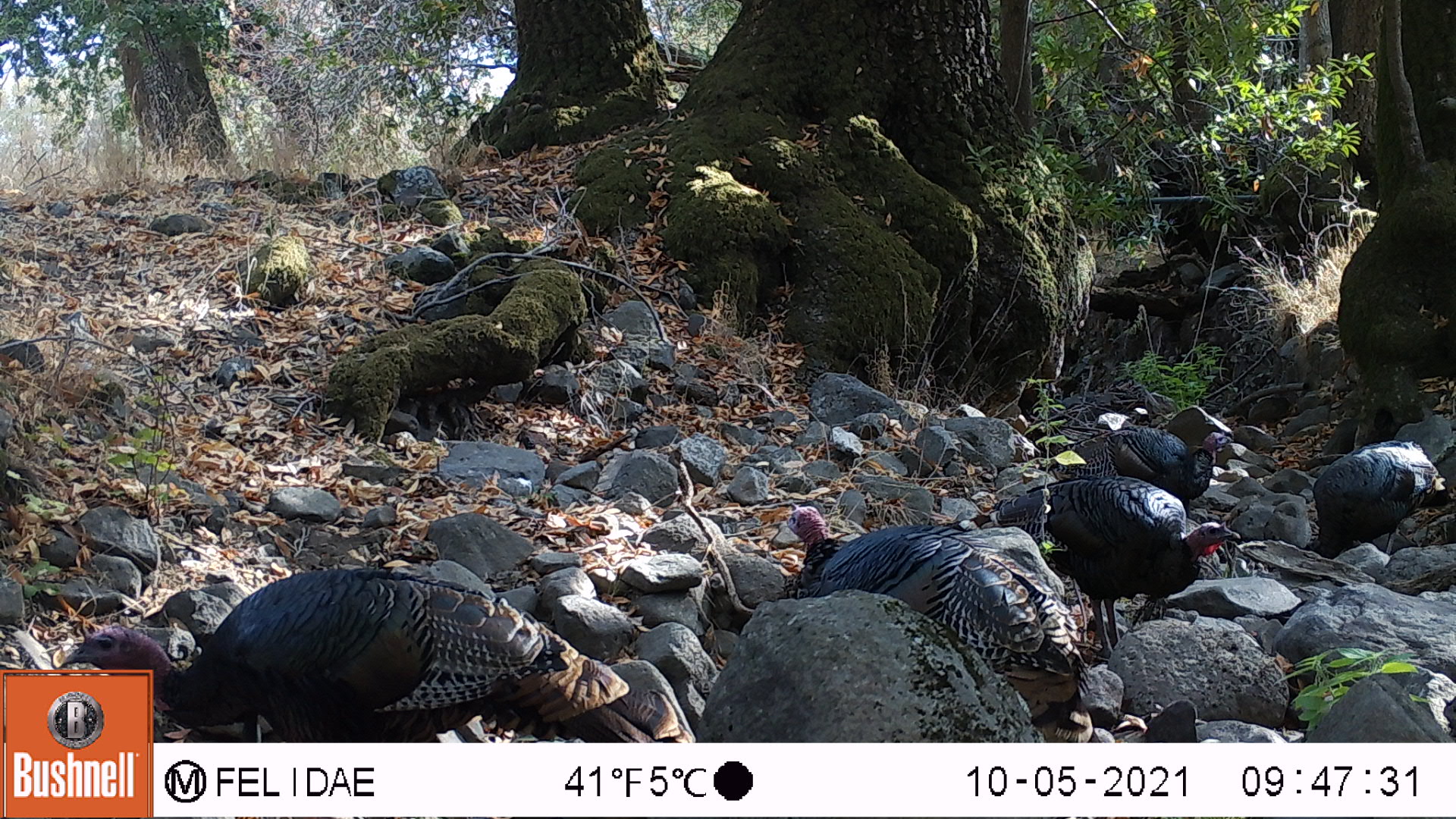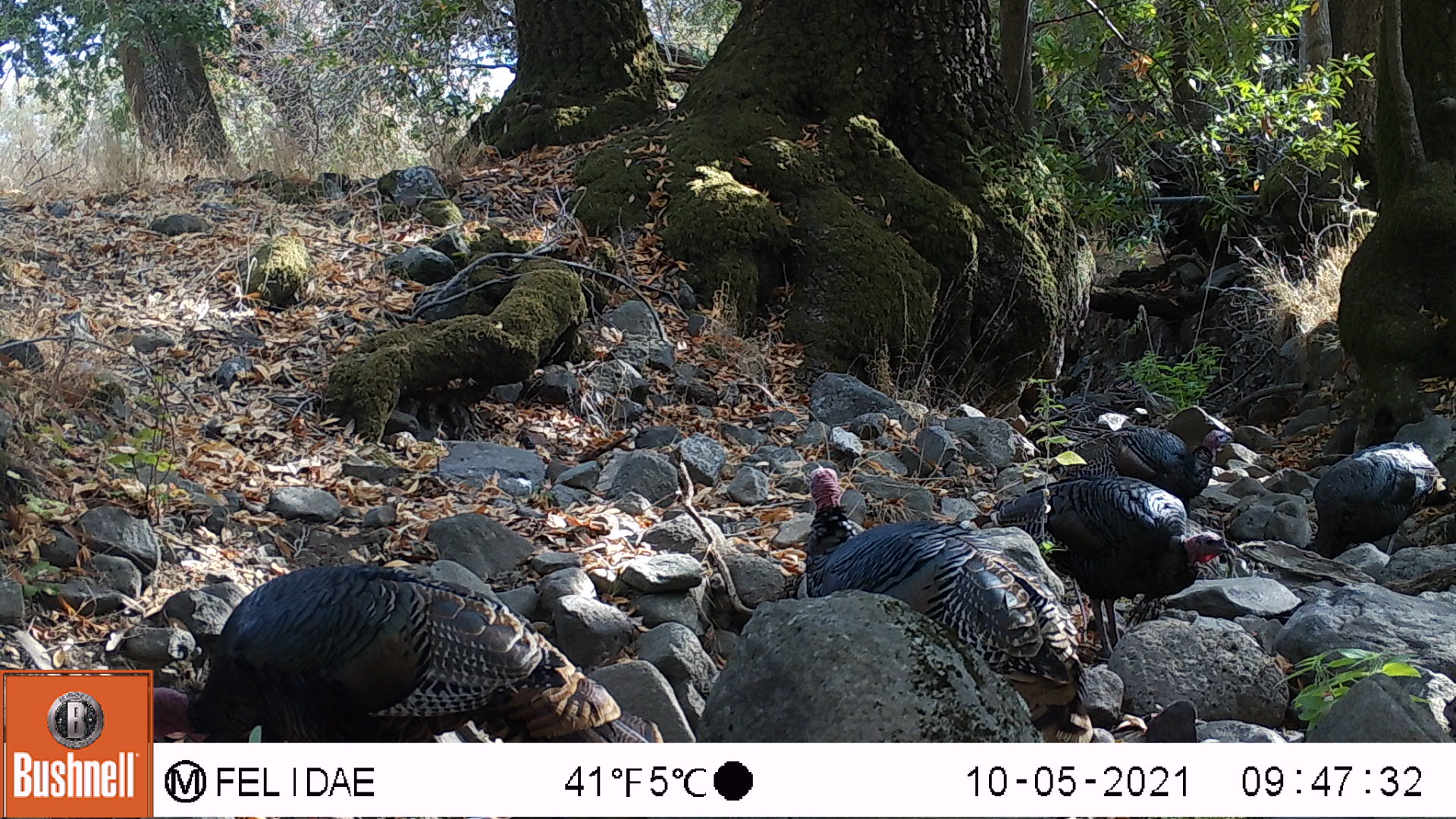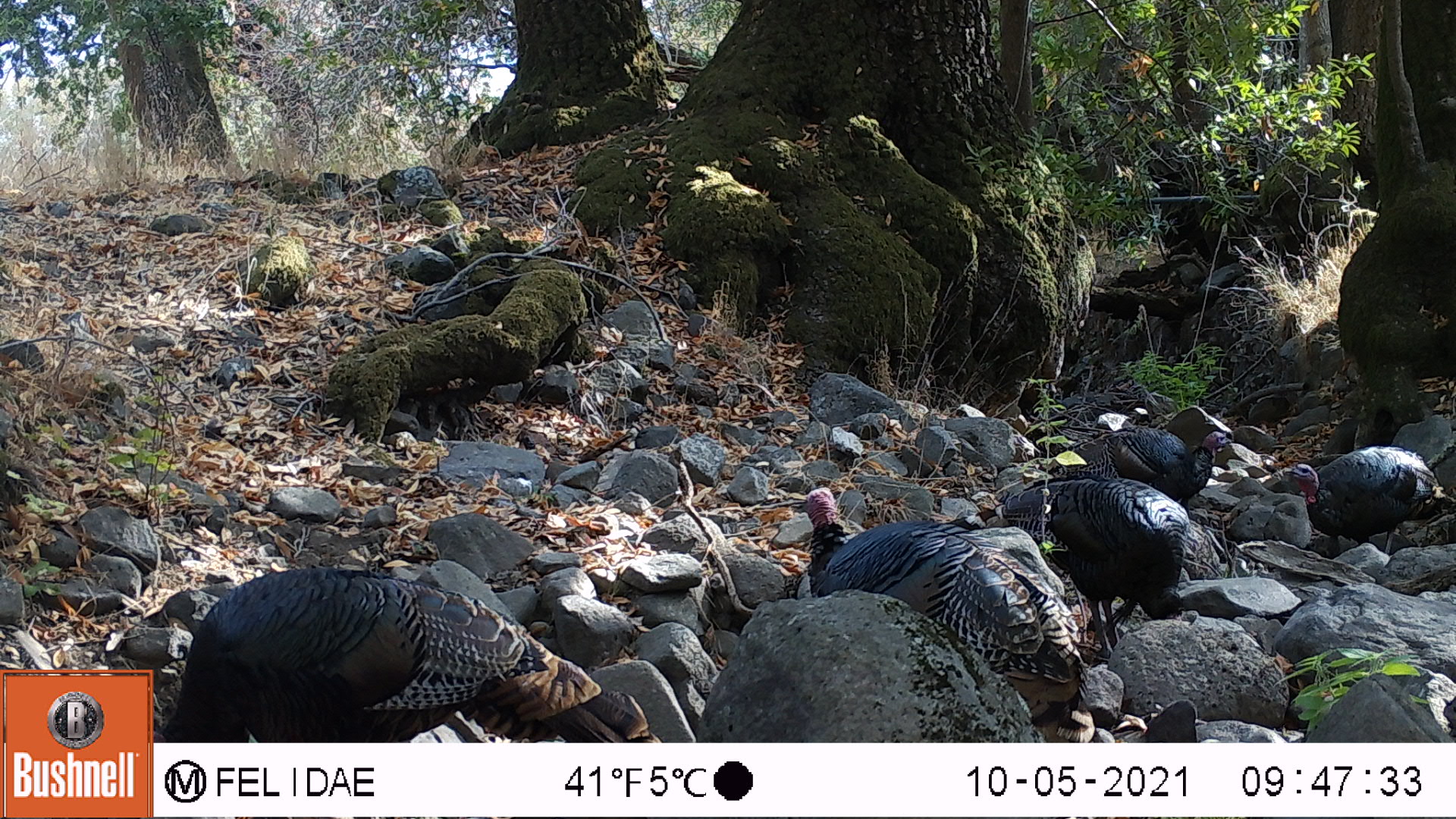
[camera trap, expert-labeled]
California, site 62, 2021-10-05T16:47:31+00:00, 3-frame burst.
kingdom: Animalia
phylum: Chordata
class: Aves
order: Galliformes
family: Phasianidae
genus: Meleagris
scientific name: Meleagris gallopavo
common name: turkey